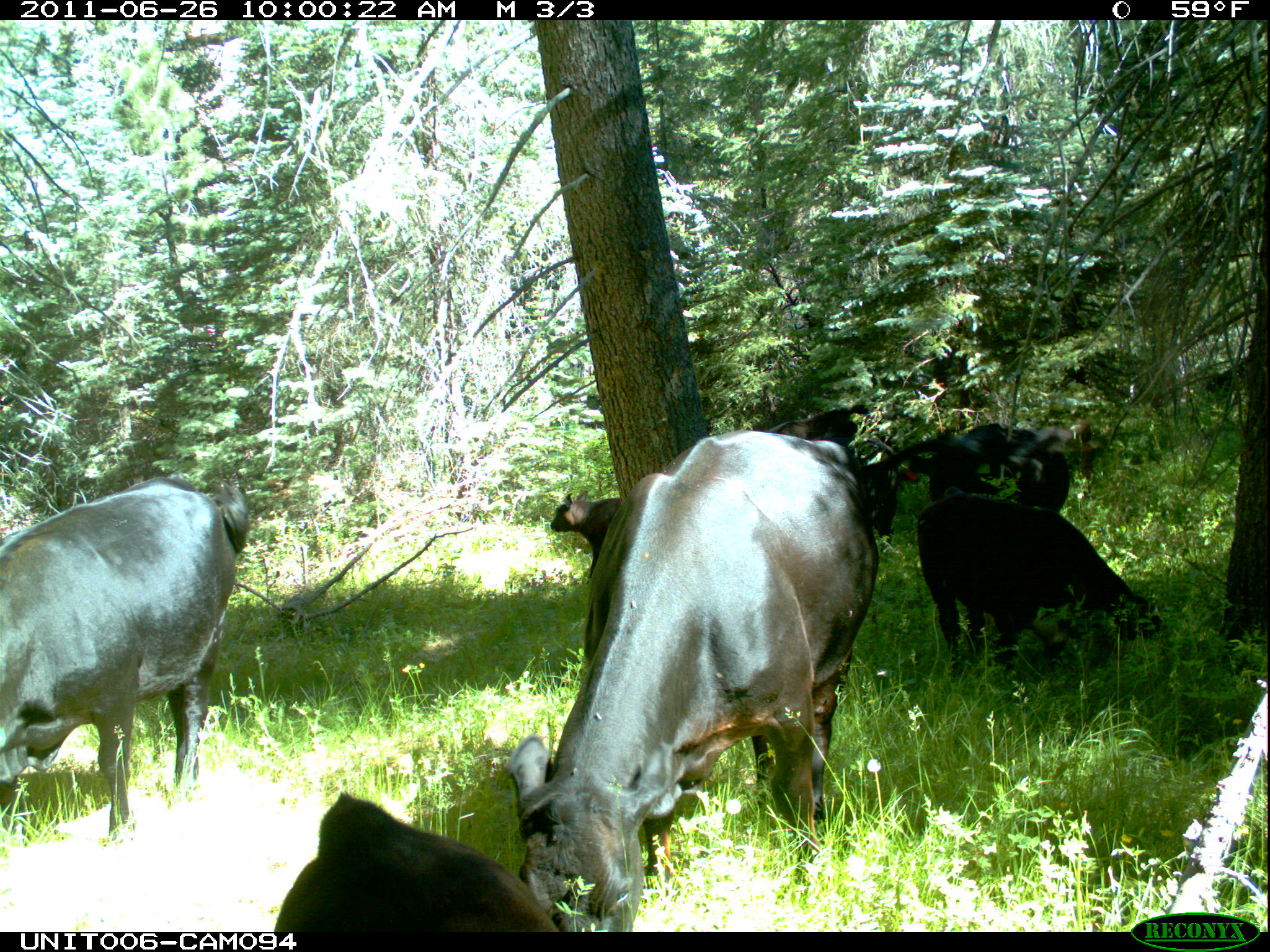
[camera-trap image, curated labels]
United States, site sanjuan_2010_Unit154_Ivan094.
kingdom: Animalia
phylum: Chordata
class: Mammalia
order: Artiodactyla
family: Bovidae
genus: Bos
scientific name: Bos taurus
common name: domestic cow